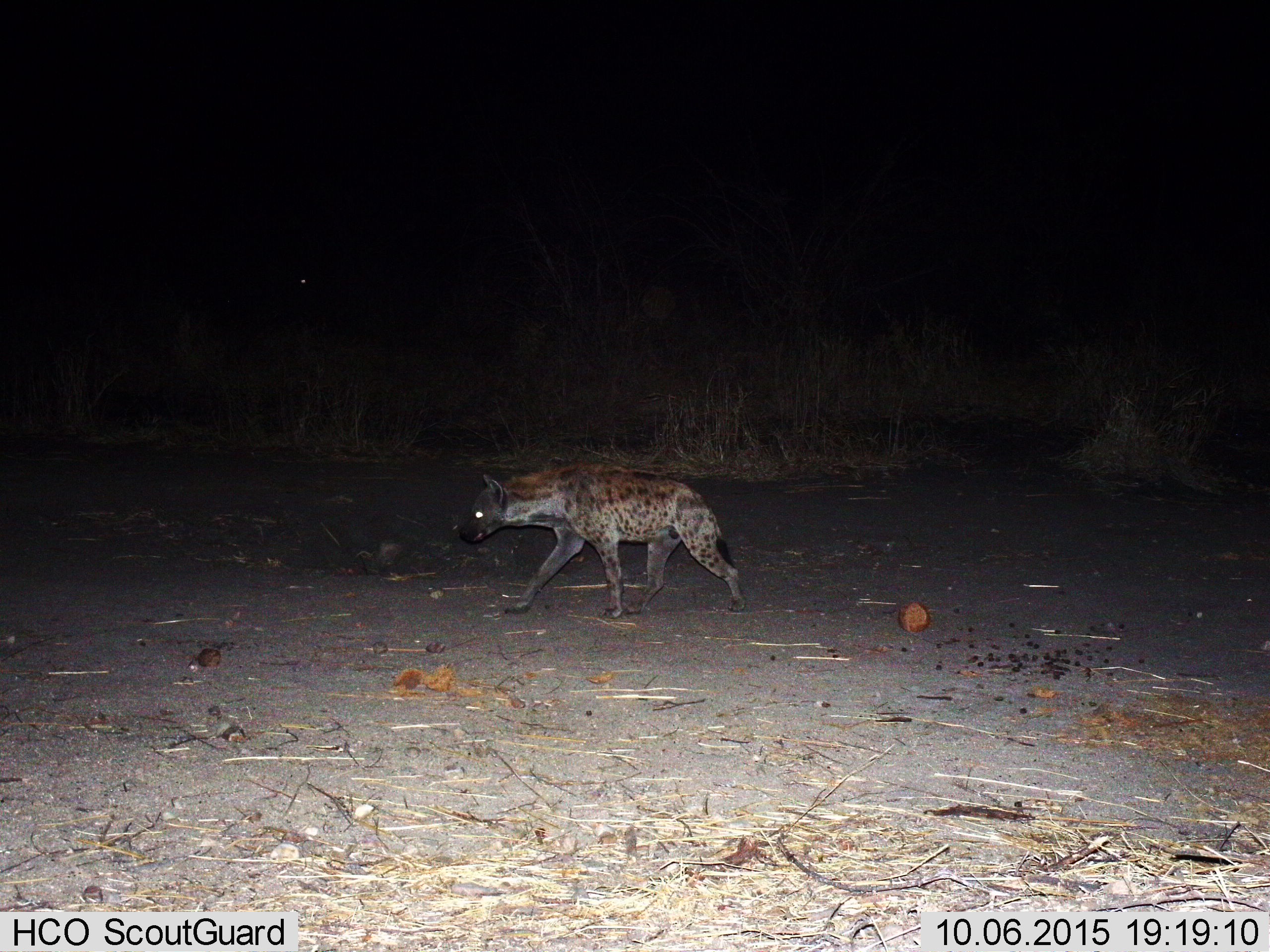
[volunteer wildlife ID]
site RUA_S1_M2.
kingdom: Animalia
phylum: Chordata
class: Mammalia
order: Carnivora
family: Hyaenidae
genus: Crocuta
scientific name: Crocuta crocuta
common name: spotted hyena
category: hyenaspotted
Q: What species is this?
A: Hyenaspotted (spotted hyena) (Crocuta crocuta).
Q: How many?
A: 1.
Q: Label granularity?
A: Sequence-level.